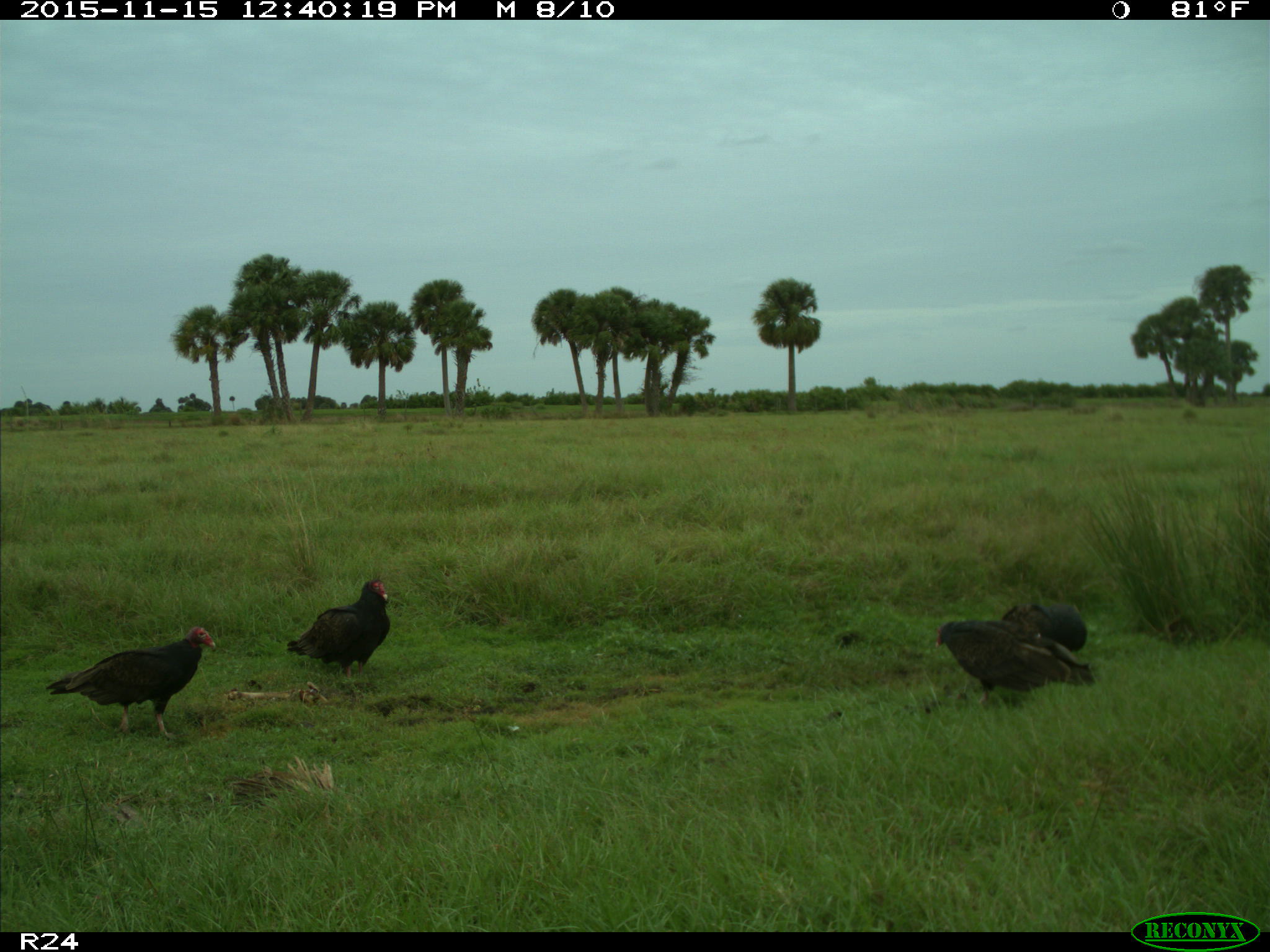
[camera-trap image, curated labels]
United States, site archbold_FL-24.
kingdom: Animalia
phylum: Chordata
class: Aves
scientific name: Aves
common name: birds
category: unidentified bird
Unidentified bird (birds) (Aves).